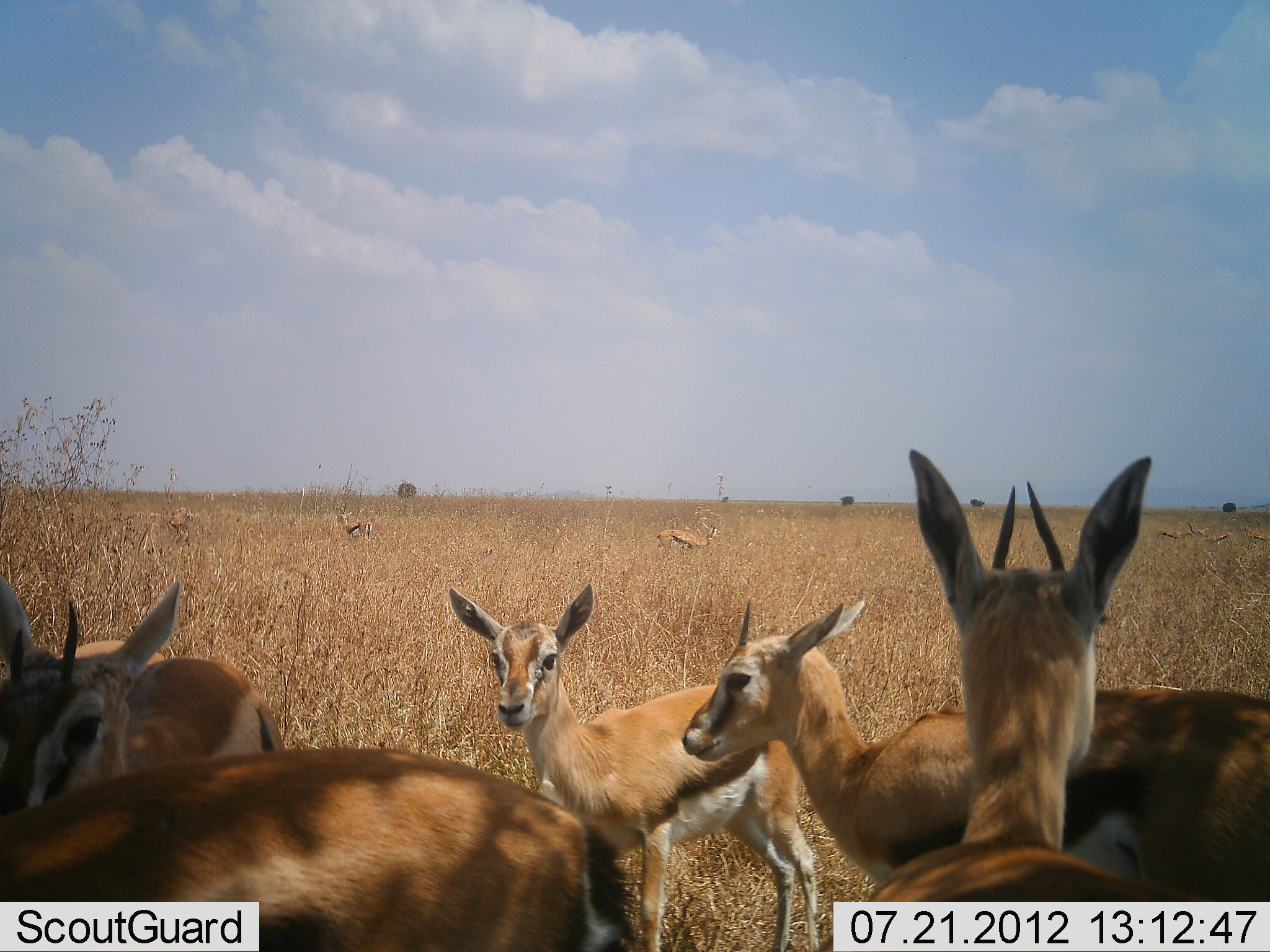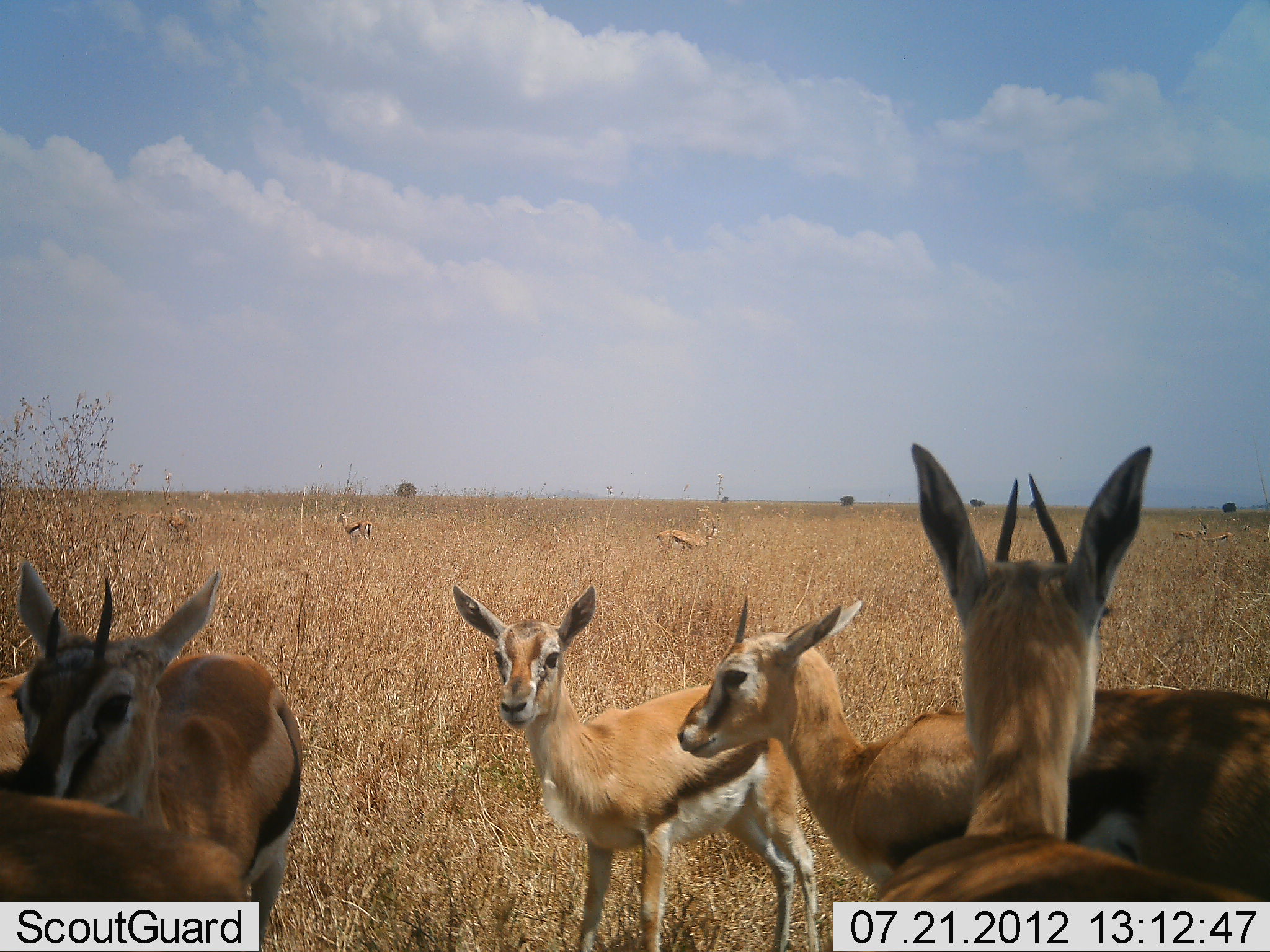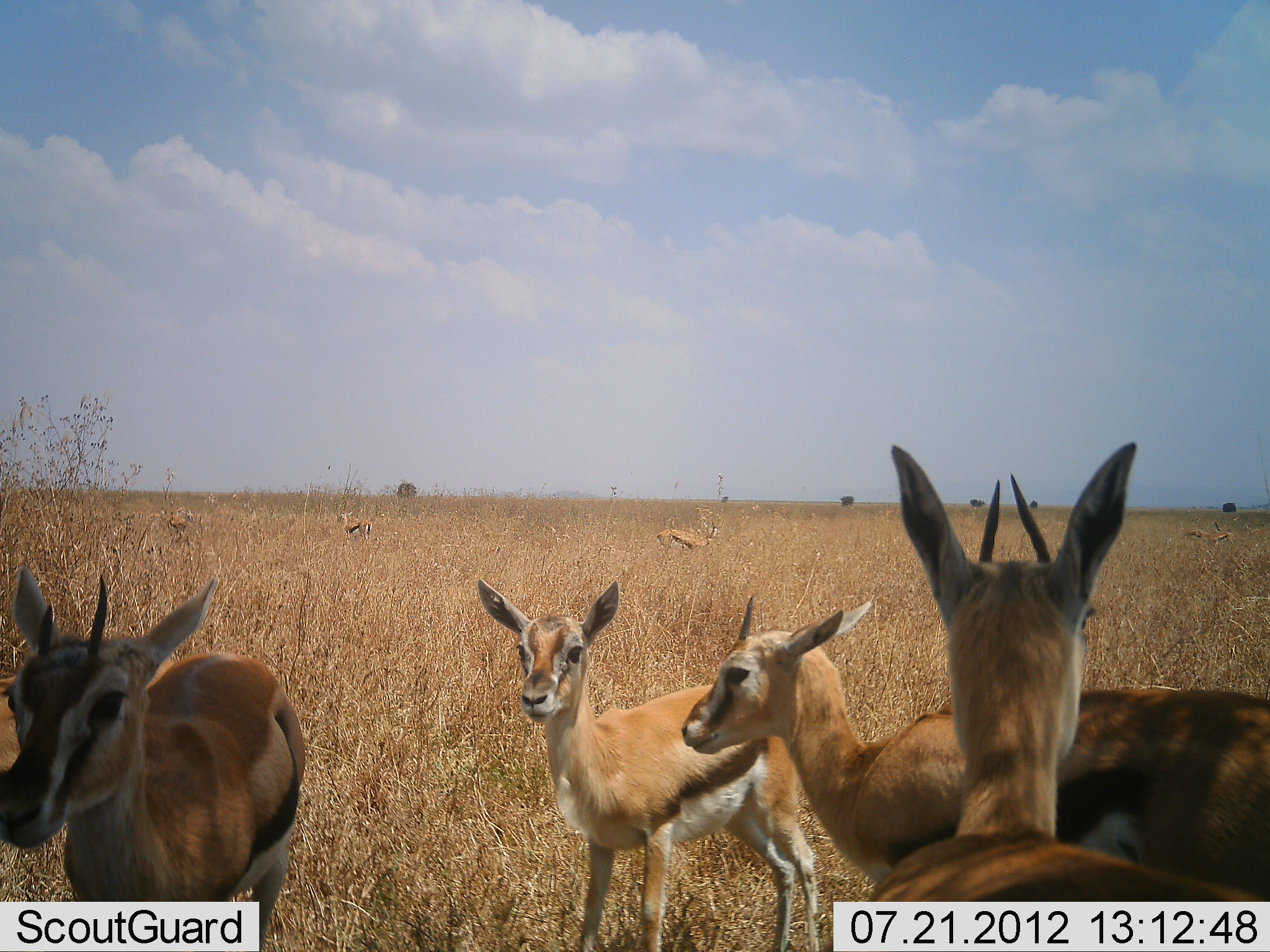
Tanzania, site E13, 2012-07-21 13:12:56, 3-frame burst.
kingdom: Animalia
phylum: Chordata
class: Mammalia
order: Artiodactyla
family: Bovidae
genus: Eudorcas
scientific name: Eudorcas thomsonii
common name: thomson's gazelle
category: gazellethomsons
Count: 9.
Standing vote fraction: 100%.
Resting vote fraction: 0%.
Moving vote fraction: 20%.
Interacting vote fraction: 0%.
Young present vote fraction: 50%.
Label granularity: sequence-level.